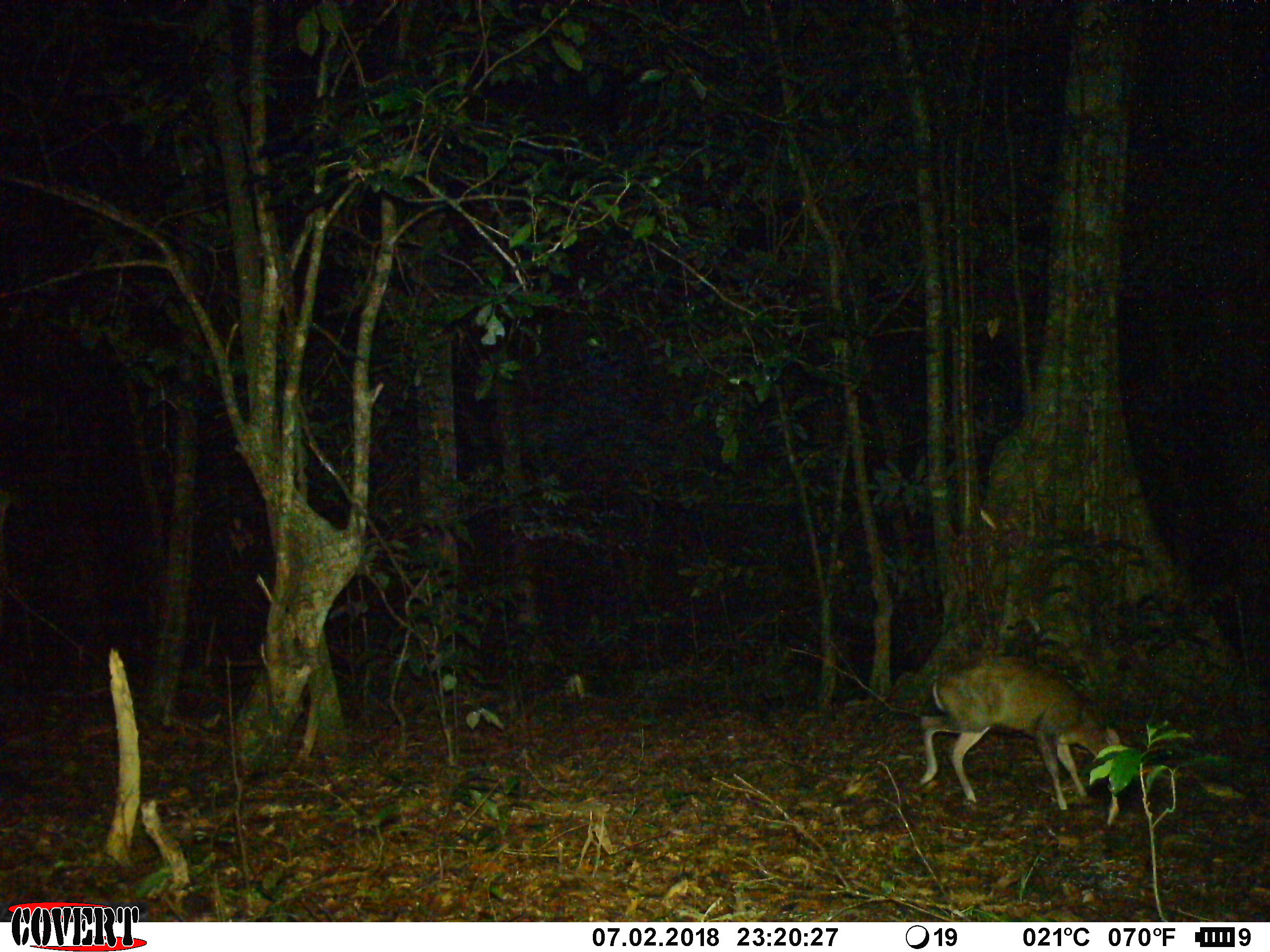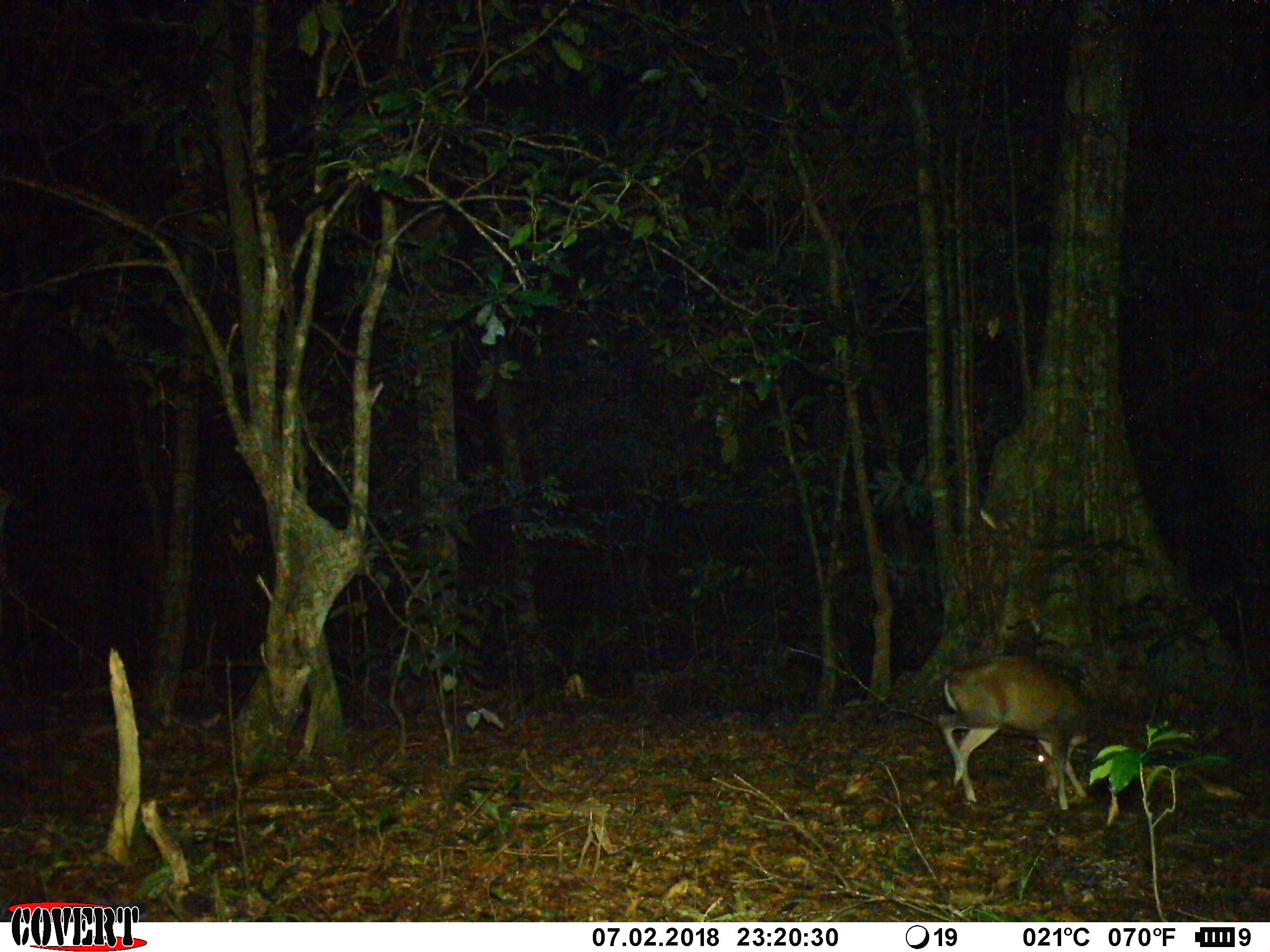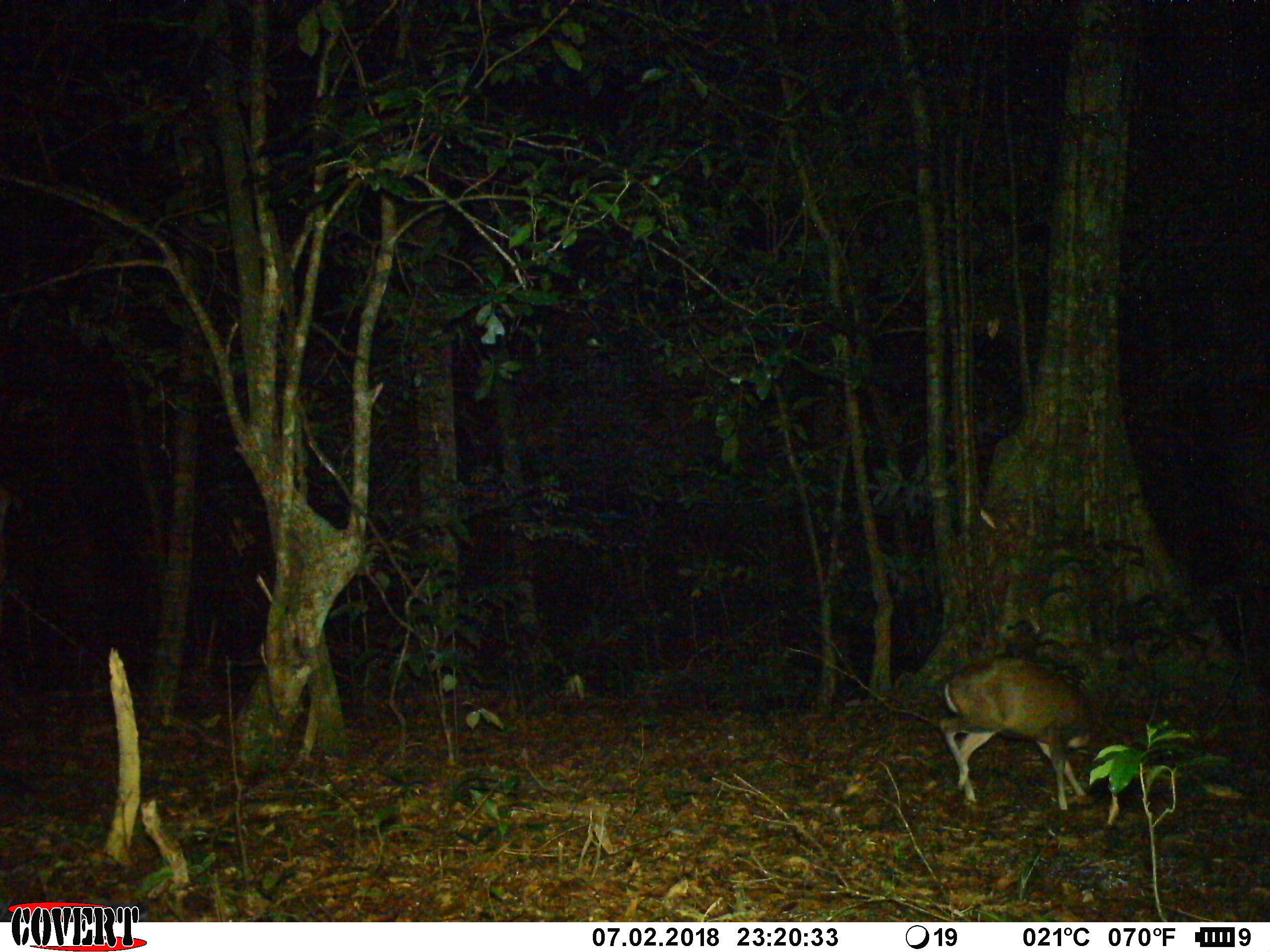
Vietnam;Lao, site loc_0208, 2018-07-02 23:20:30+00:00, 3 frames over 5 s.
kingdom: Animalia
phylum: Chordata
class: Mammalia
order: Artiodactyla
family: Cervidae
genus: Muntiacus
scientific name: Muntiacus rooseveltorum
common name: roosevelt's muntjac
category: roosevelts muntjac group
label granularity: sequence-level